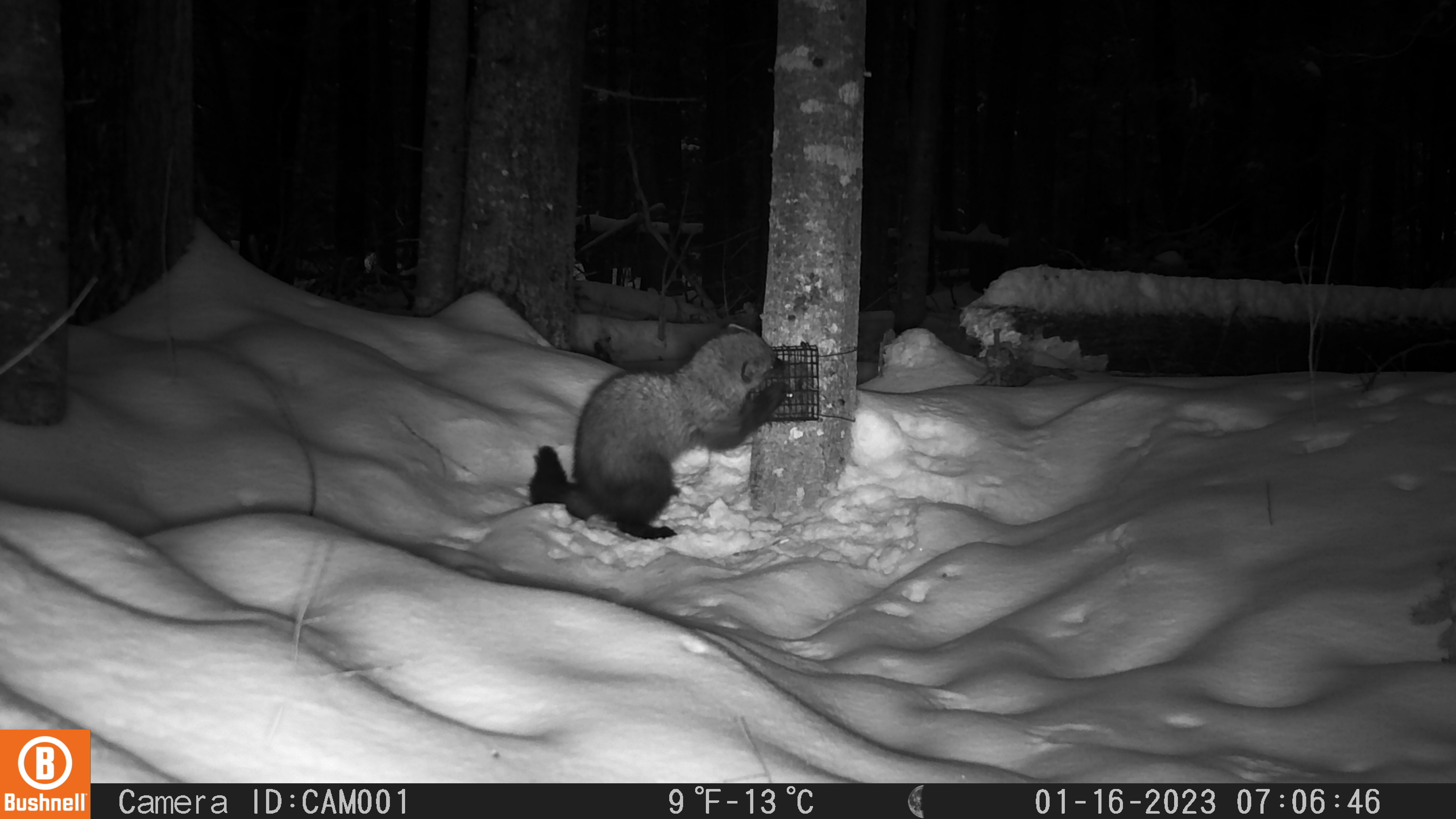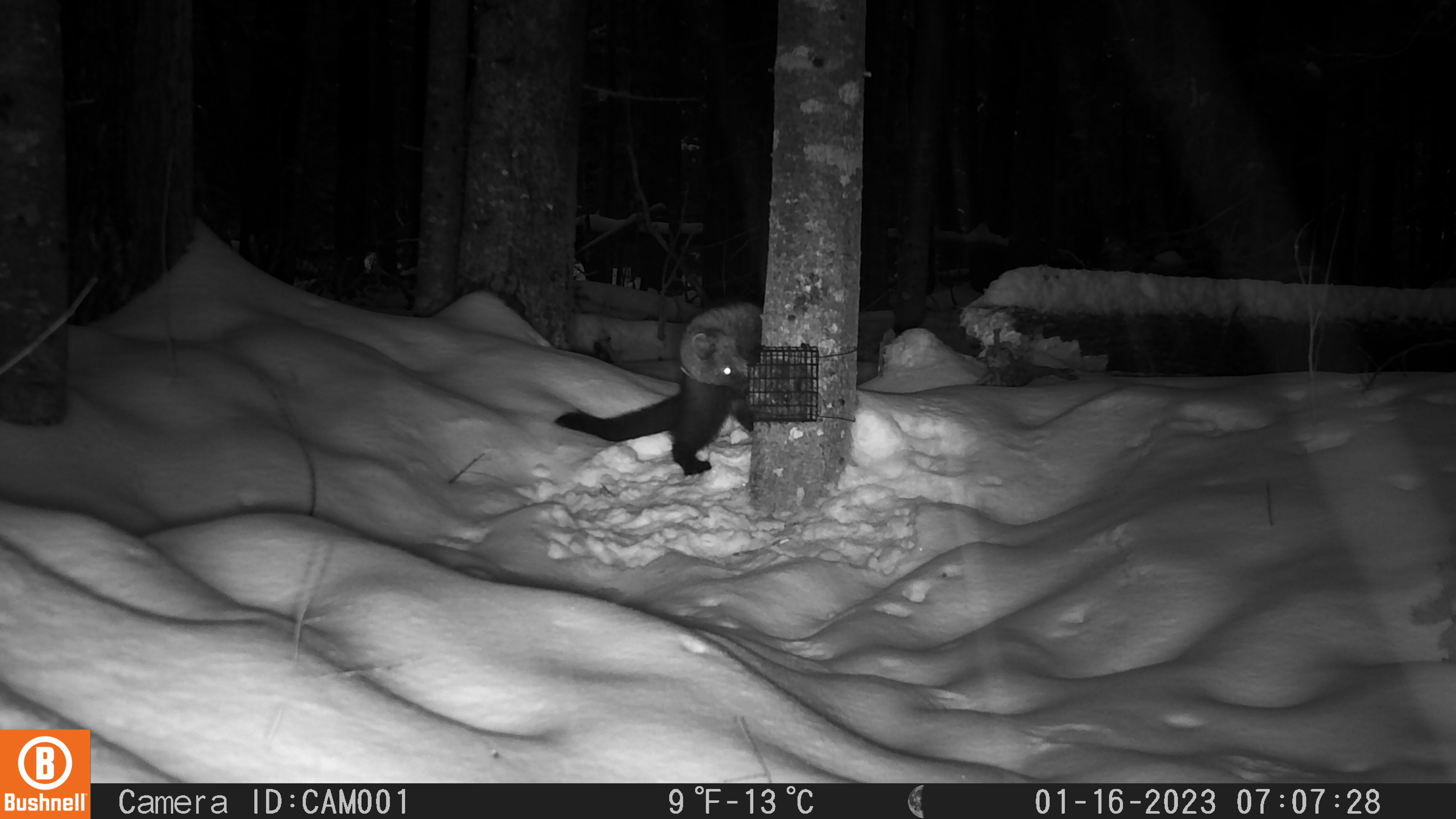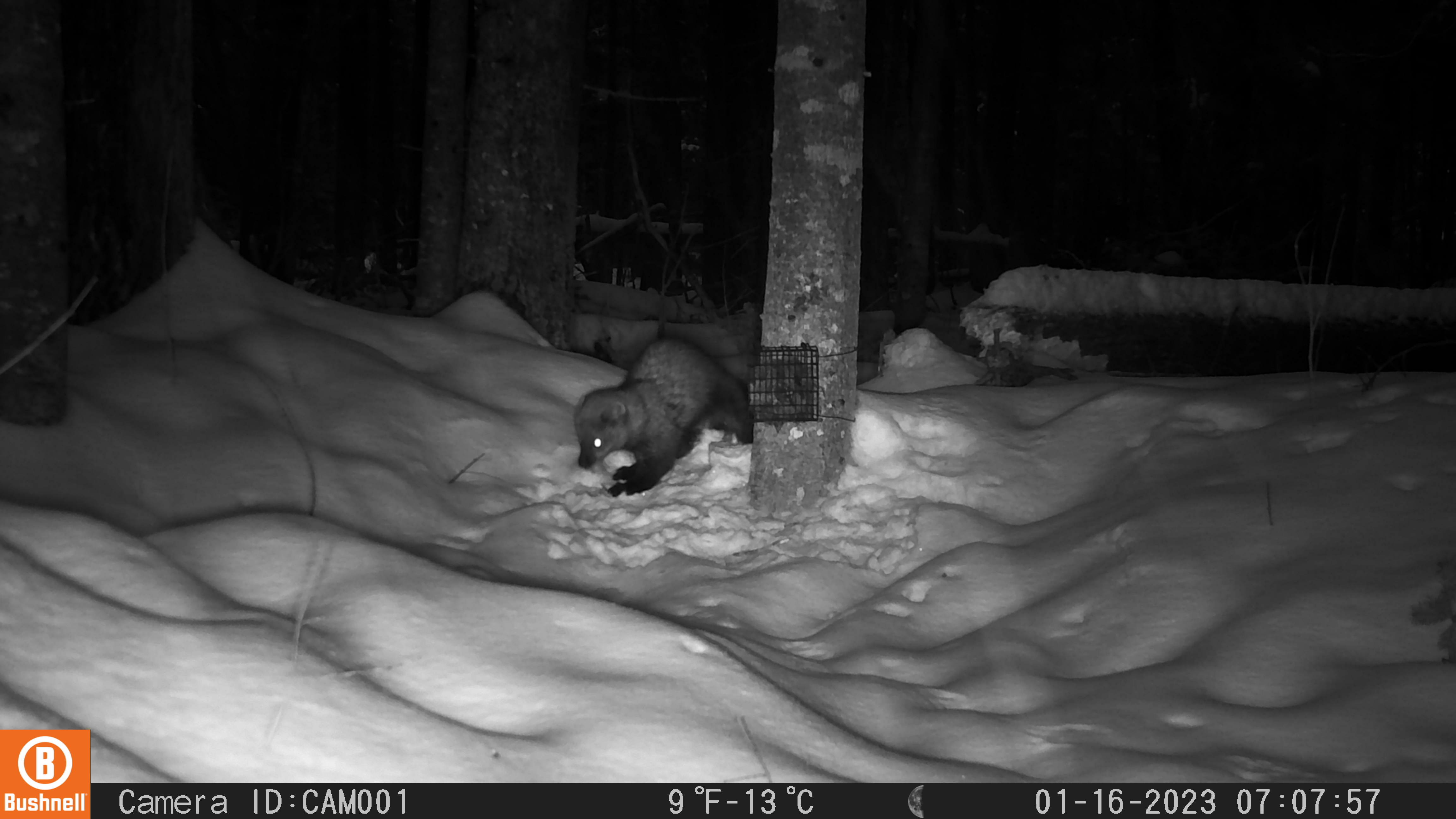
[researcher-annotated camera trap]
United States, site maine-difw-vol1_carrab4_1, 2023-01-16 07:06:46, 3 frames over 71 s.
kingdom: Animalia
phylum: Chordata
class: Mammalia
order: Carnivora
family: Mustelidae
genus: Pekania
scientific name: Pekania pennanti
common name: fisher